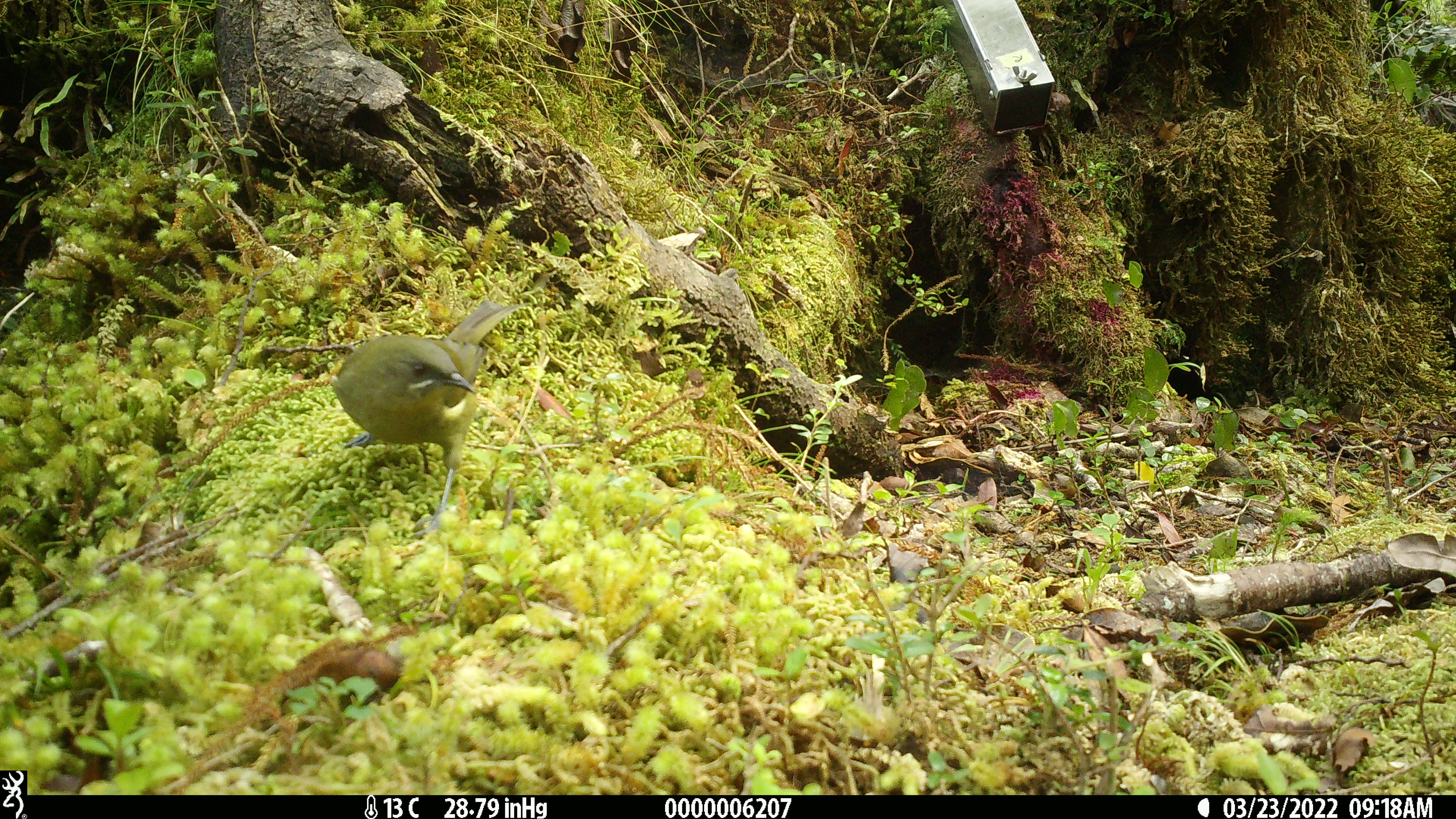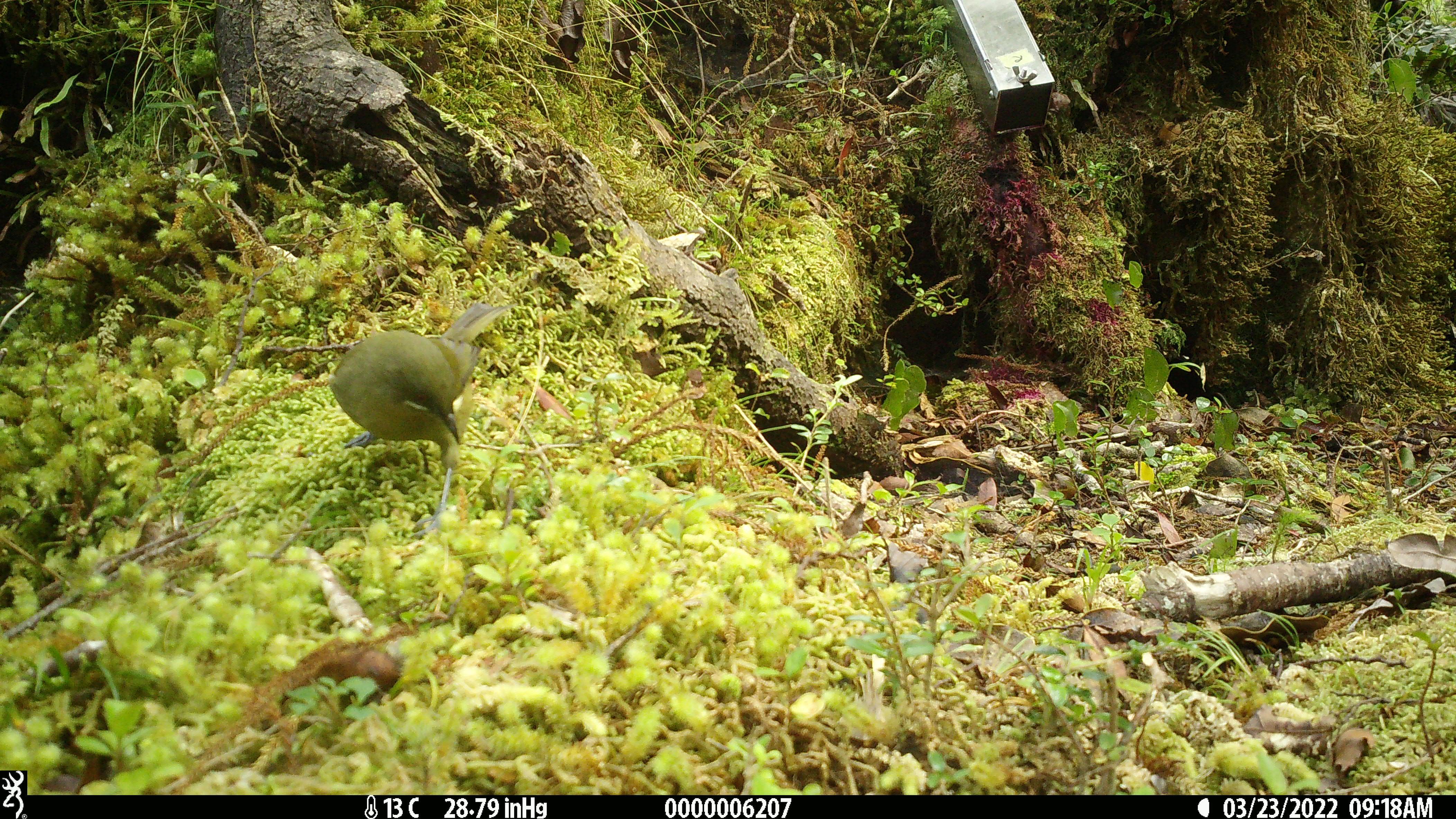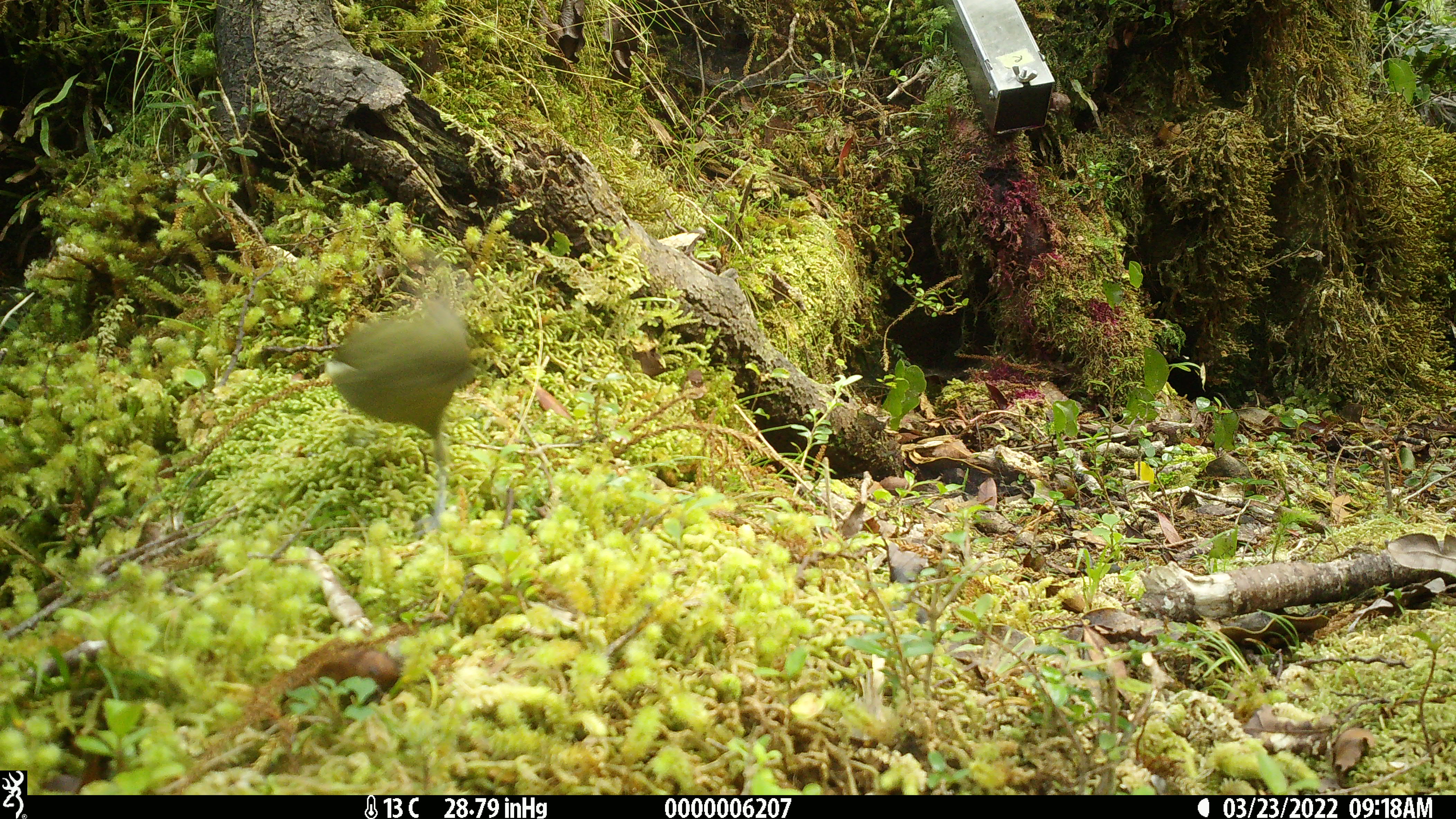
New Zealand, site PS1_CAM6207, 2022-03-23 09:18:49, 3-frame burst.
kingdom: Animalia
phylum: Chordata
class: Aves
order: Passeriformes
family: Meliphagidae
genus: Anthornis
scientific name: Anthornis melanura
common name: new zealand bellbird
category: bellbird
Bellbird (new zealand bellbird) (Anthornis melanura).